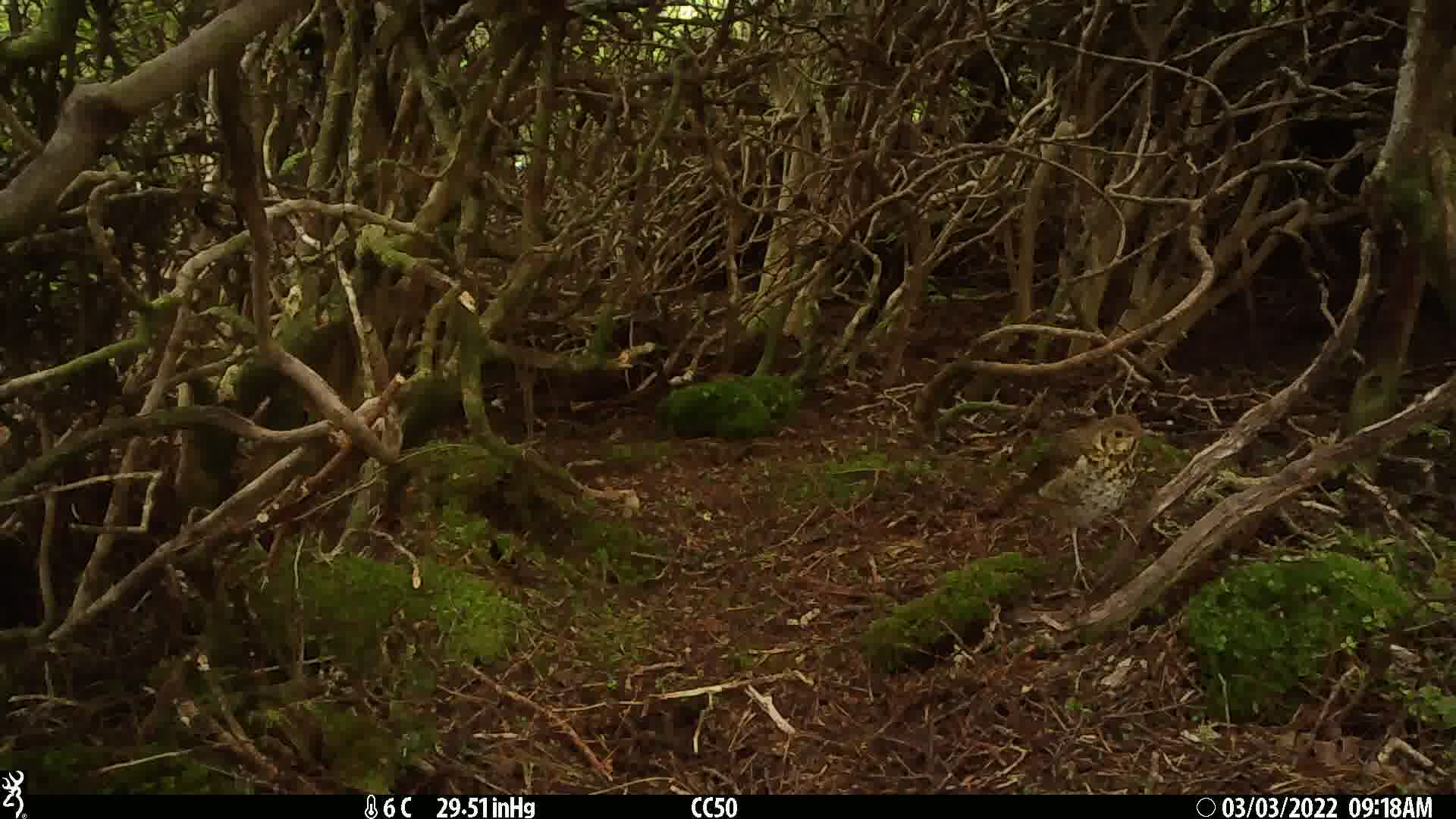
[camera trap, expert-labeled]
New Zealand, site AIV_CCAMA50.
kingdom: Animalia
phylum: Chordata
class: Aves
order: Passeriformes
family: Turdidae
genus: Turdus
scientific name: Turdus philomelos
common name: song thrush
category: thrush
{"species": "thrush (song thrush) (Turdus philomelos)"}